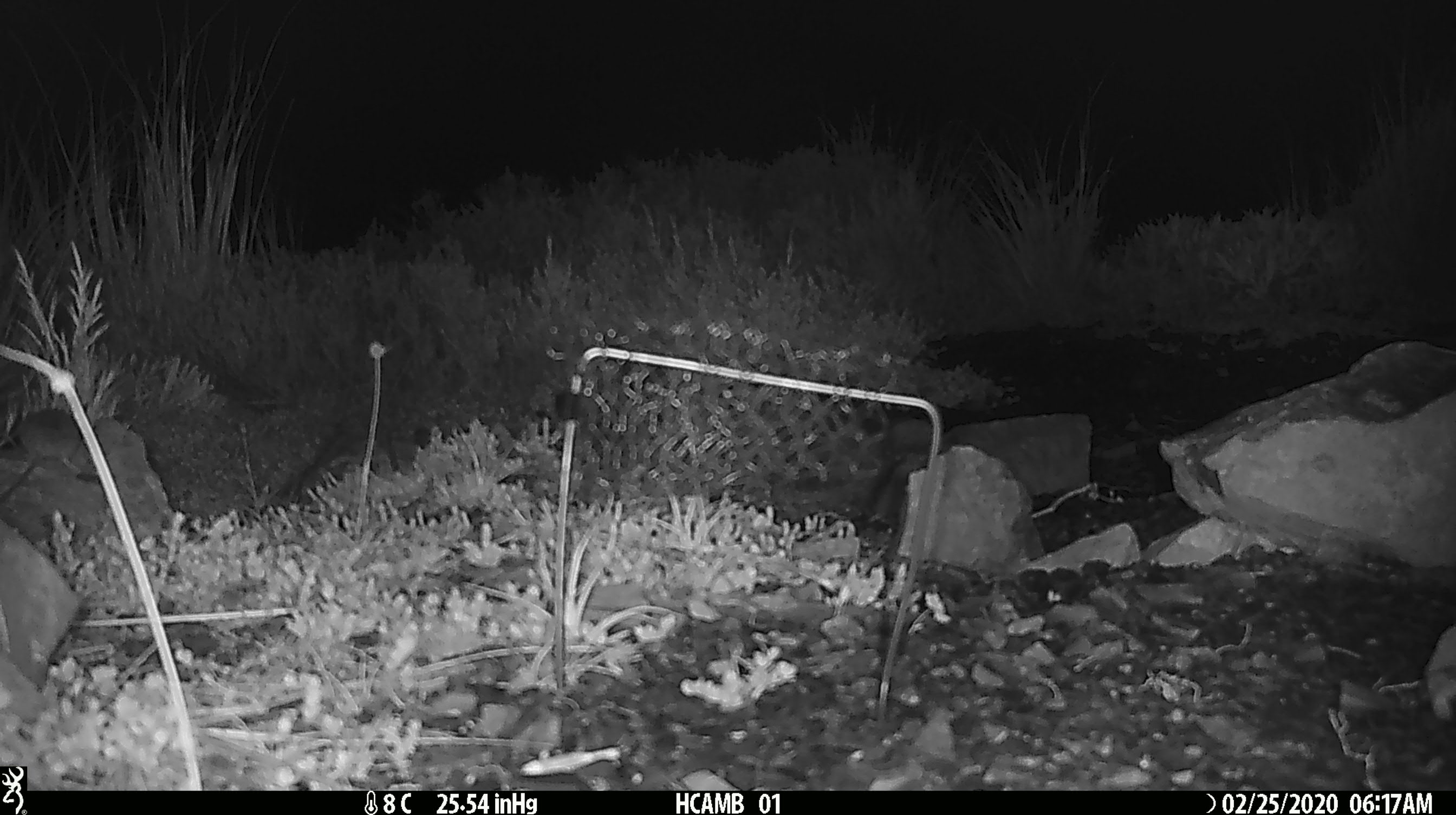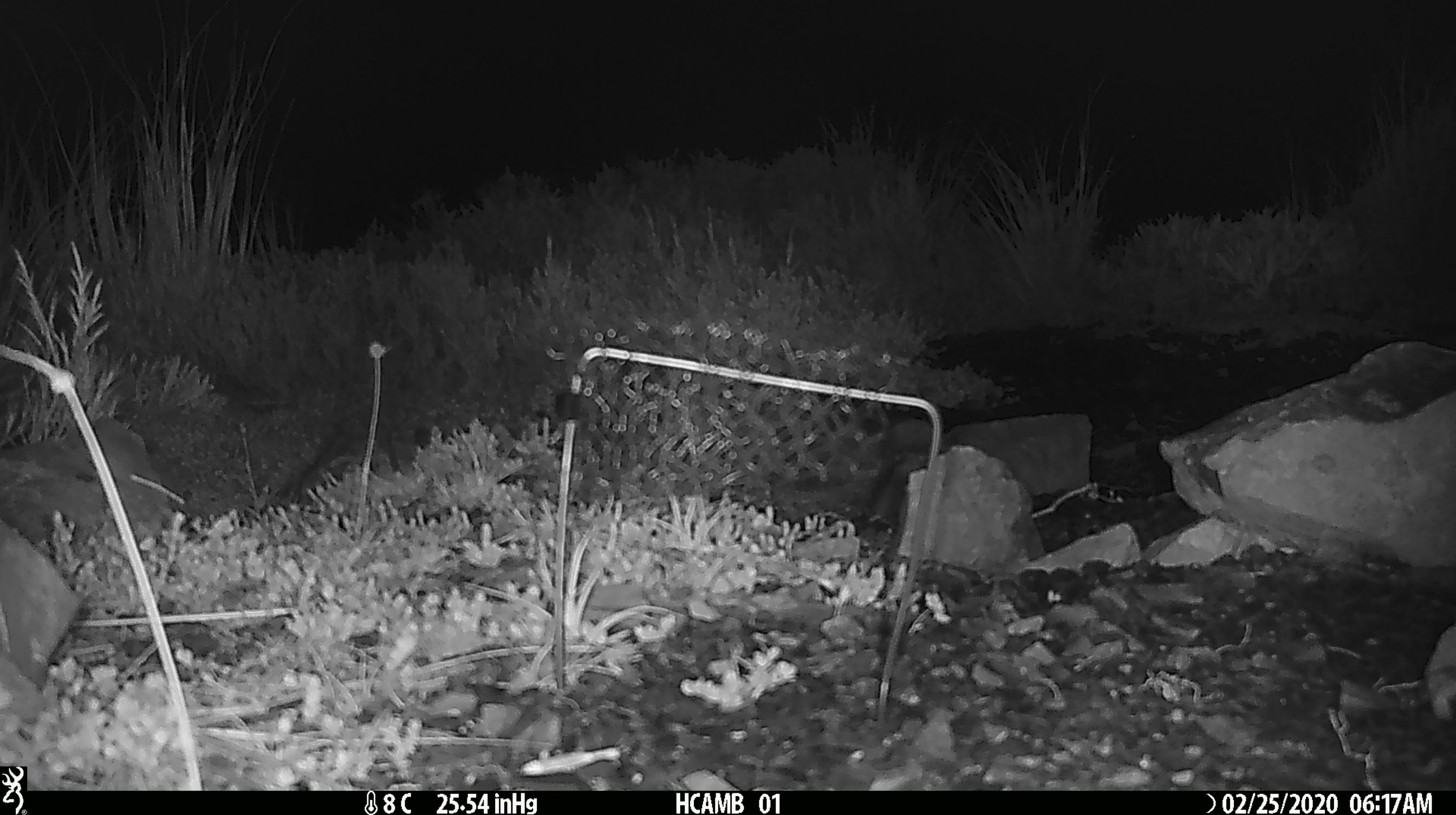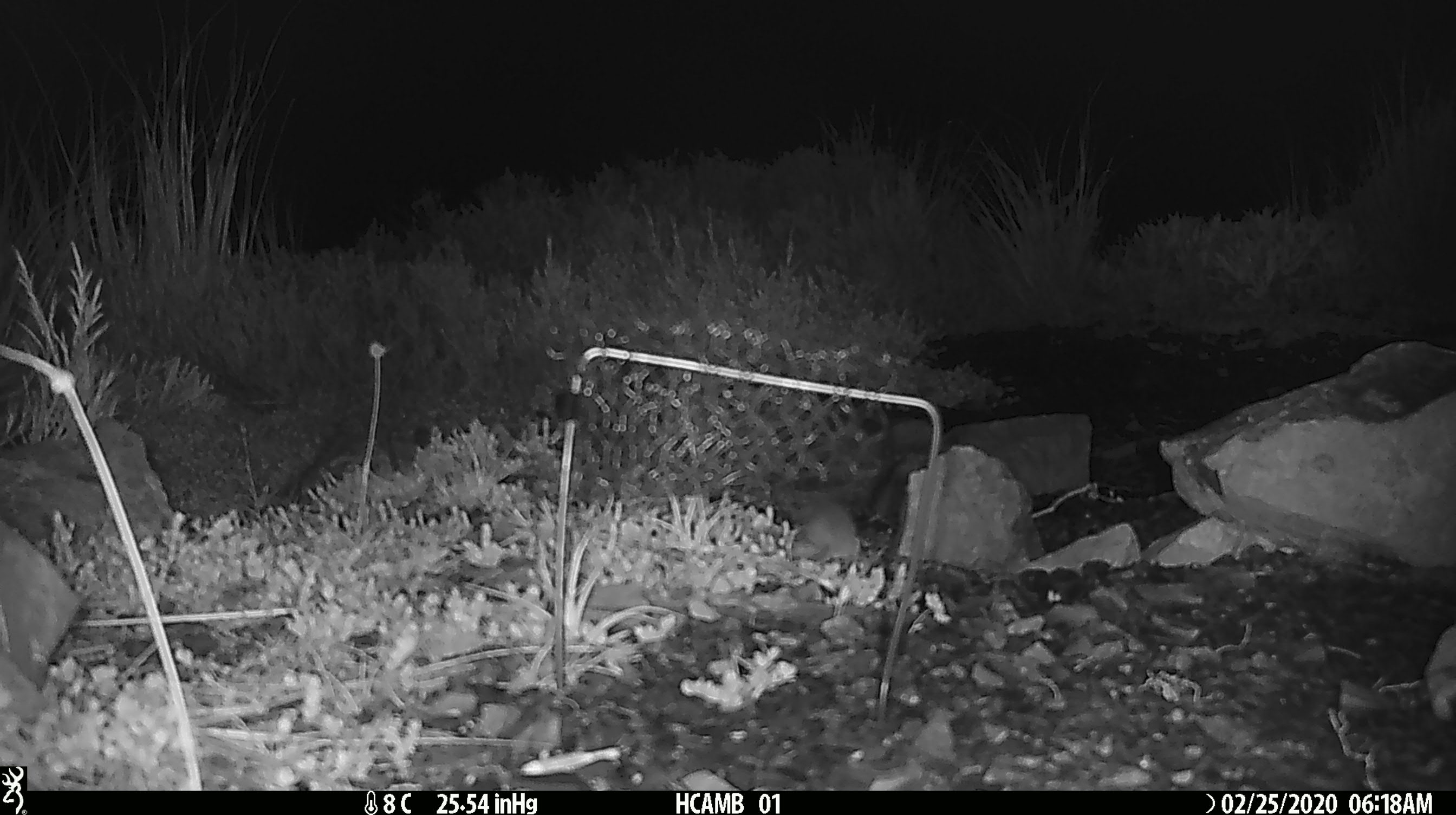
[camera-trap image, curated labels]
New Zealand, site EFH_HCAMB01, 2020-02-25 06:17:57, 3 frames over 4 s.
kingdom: Animalia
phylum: Chordata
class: Mammalia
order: Rodentia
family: Muridae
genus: Rattus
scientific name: Rattus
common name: rat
Rat (Rattus).